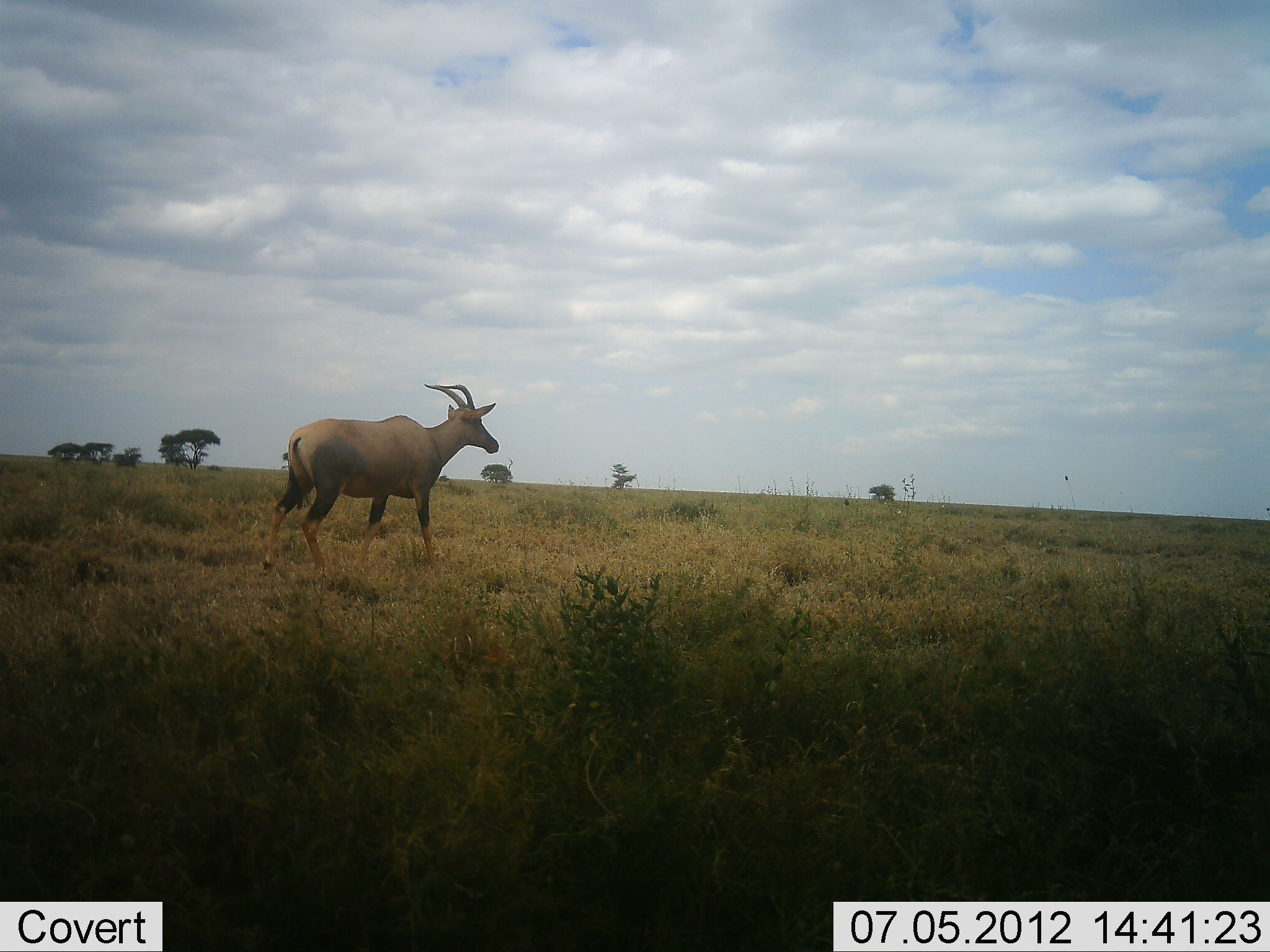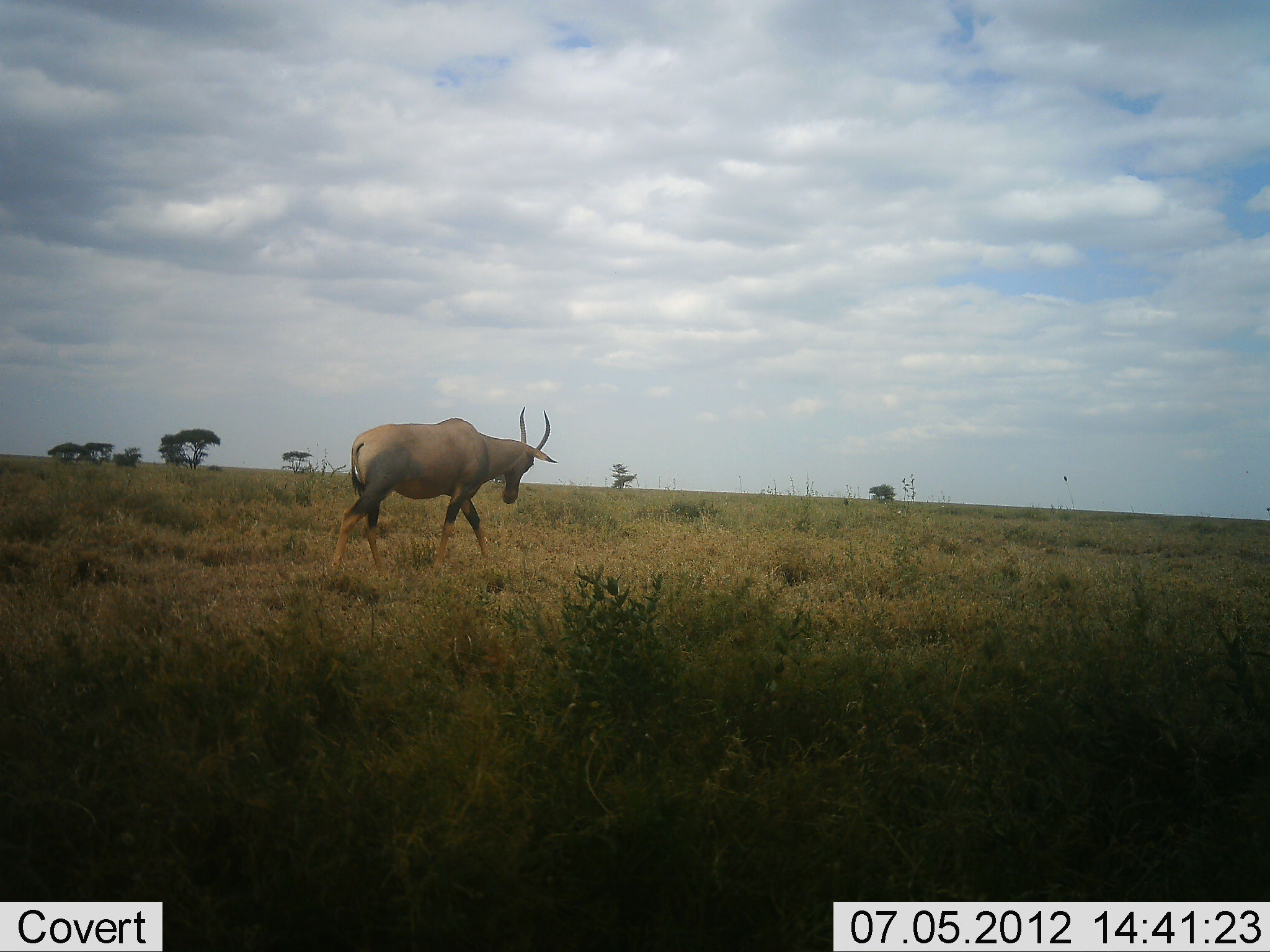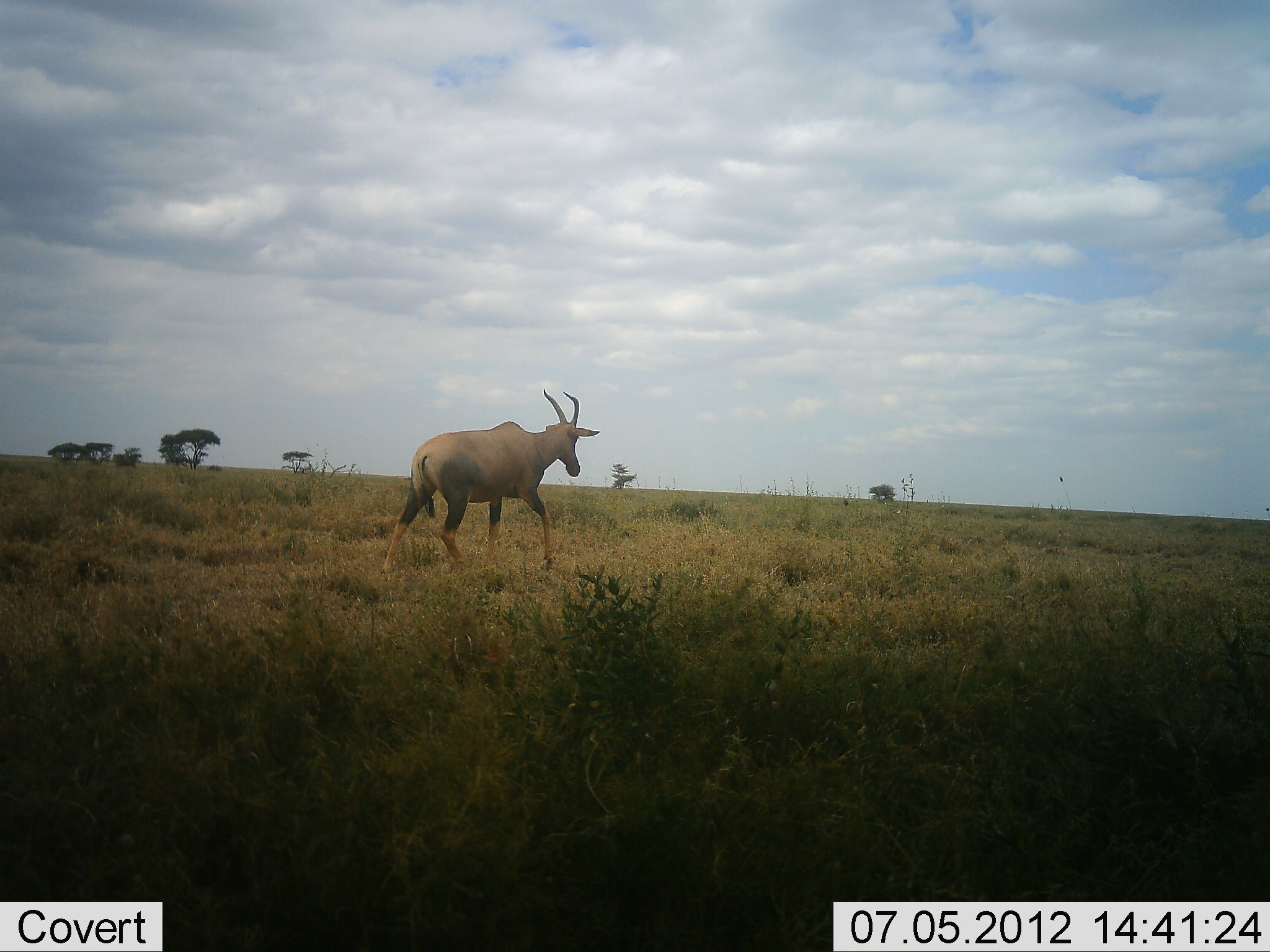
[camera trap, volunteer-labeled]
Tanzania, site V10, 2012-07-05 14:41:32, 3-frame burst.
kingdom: Animalia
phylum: Chordata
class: Mammalia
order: Artiodactyla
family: Bovidae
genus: Damaliscus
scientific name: Damaliscus lunatus jimela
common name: topi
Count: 1.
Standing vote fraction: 0%.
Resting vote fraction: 0%.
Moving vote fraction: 100%.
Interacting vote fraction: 0%.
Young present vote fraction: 0%.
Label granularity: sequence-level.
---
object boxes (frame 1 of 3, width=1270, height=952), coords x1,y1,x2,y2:
animal: 261,384,499,578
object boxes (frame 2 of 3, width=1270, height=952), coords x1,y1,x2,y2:
animal: 332,407,558,579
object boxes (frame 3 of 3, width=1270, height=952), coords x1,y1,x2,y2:
animal: 380,389,600,576